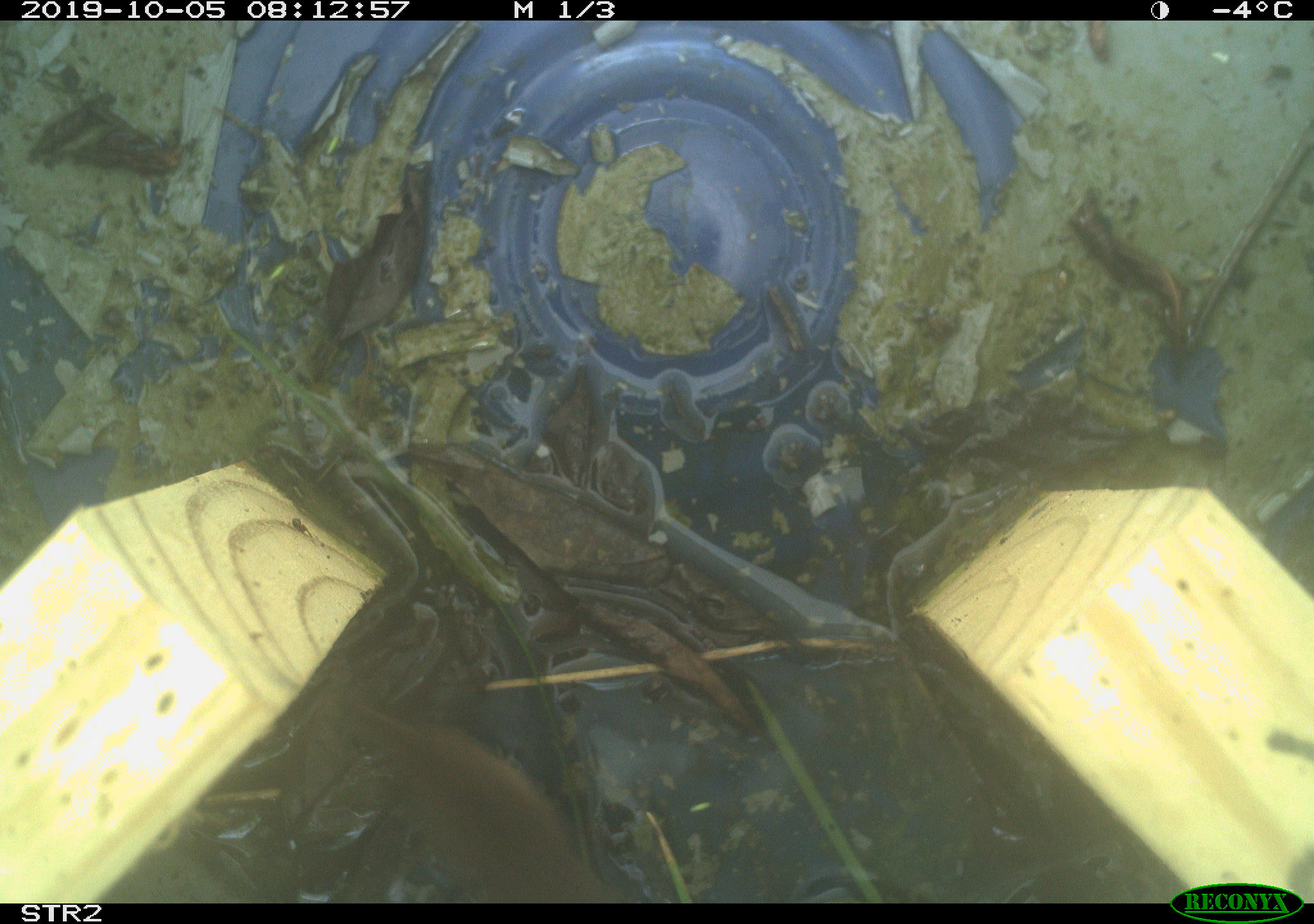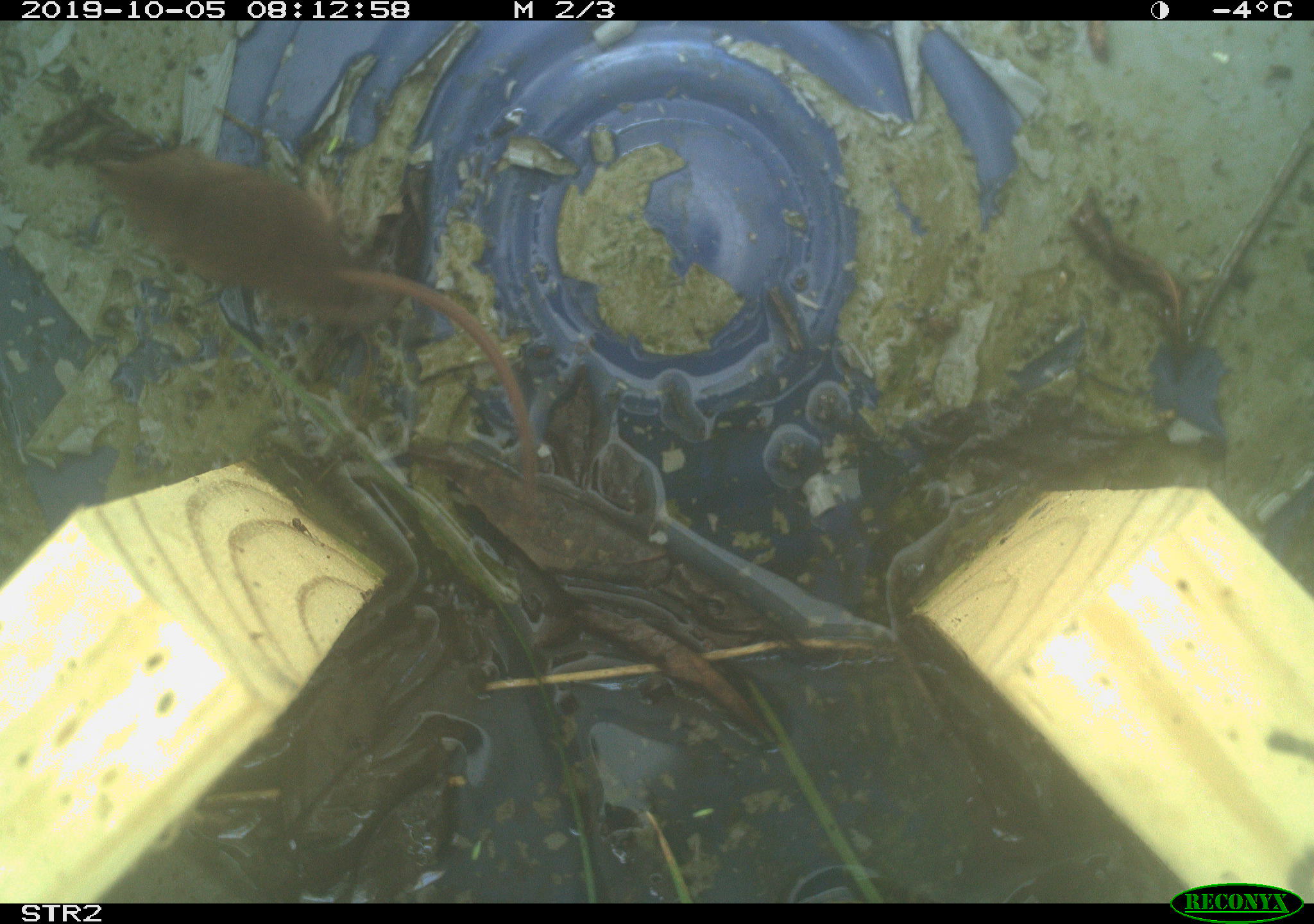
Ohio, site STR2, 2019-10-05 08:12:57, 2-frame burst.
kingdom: Animalia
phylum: Chordata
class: Mammalia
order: Eulipotyphla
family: Soricidae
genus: Sorex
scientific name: Sorex cinereus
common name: masked shrew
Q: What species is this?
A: Masked shrew (Sorex cinereus).